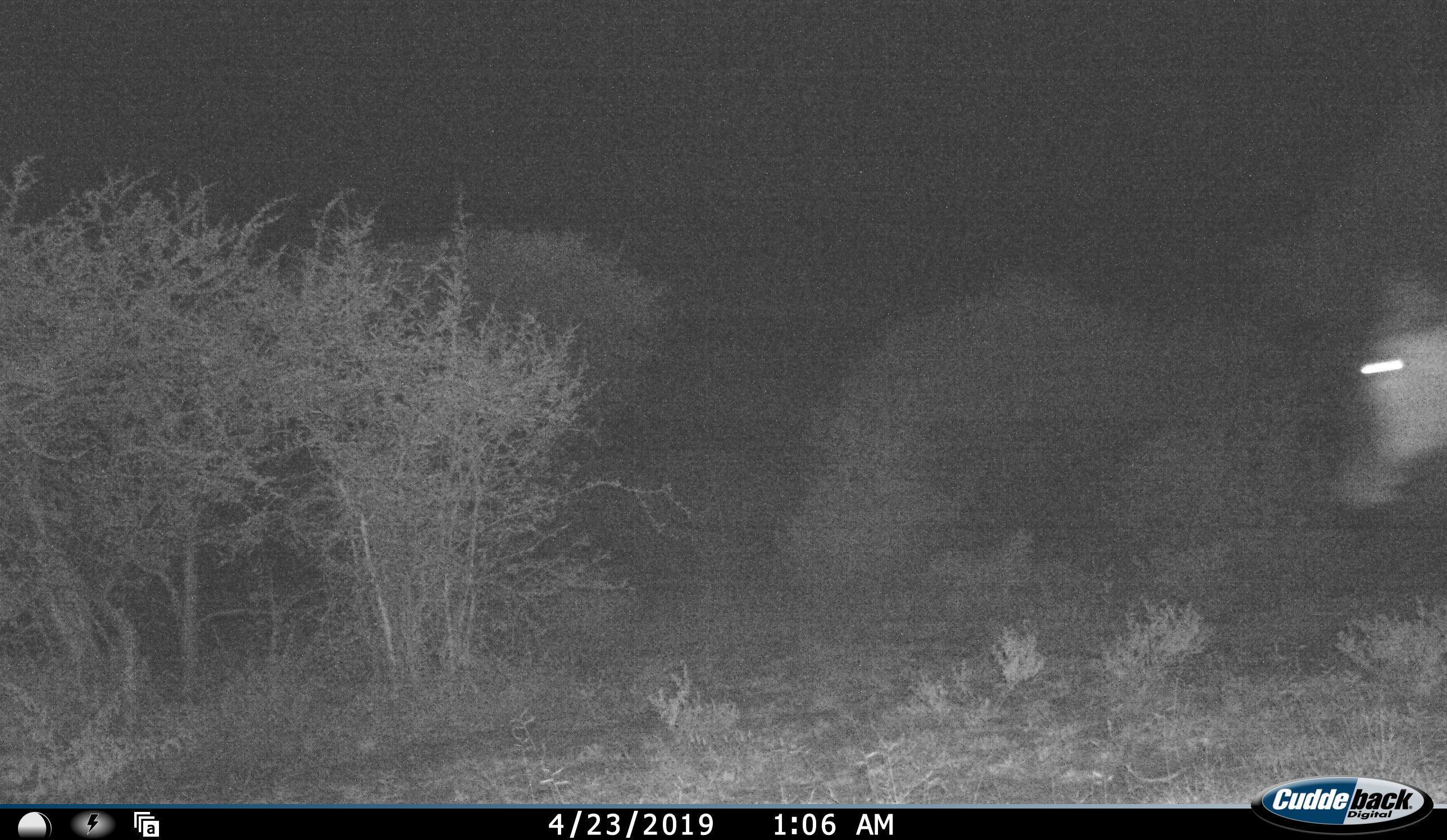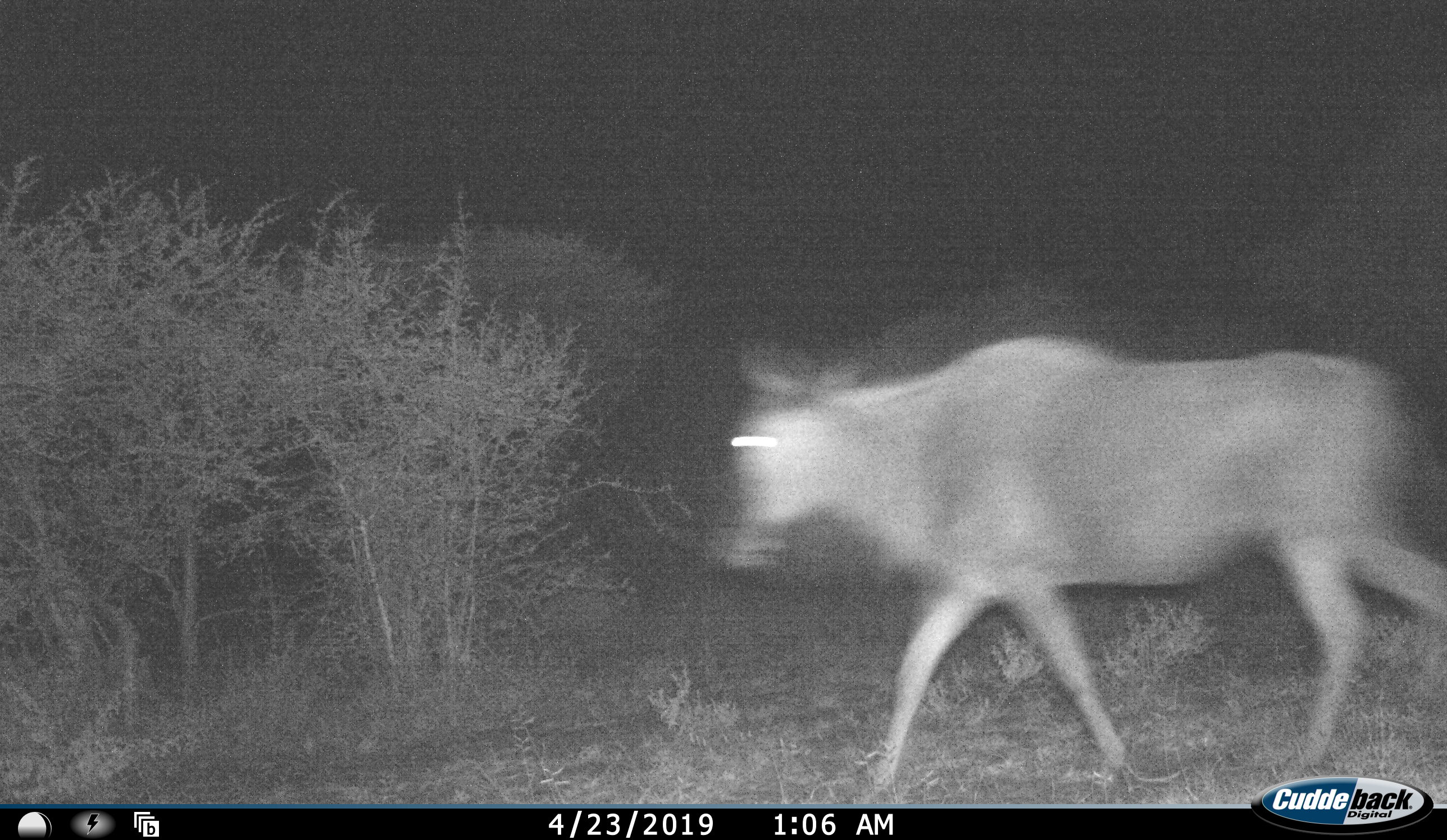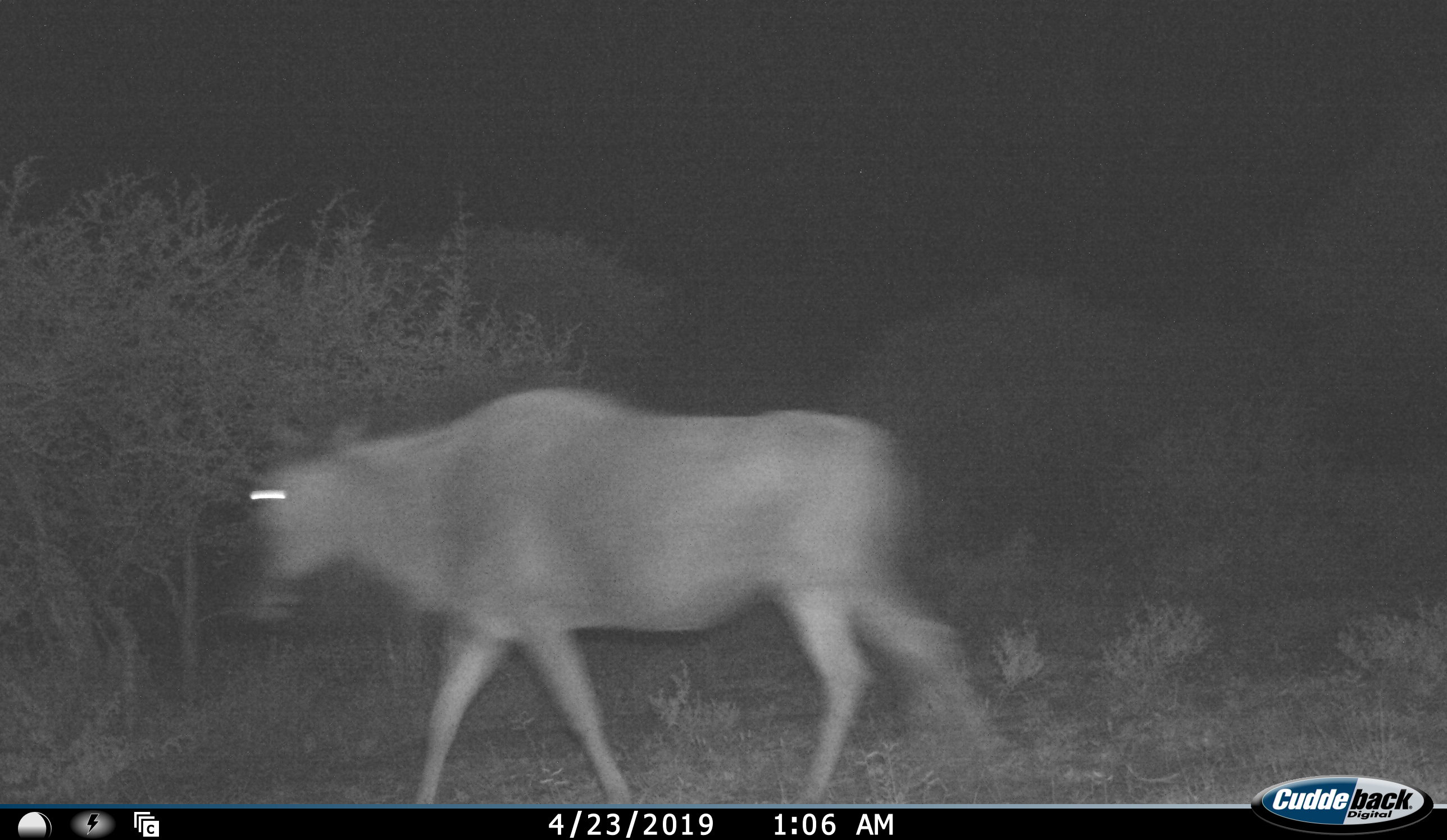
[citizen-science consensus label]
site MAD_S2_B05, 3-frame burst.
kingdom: Animalia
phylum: Chordata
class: Mammalia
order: Artiodactyla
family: Bovidae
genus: Connochaetes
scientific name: Connochaetes taurinus taurinus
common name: blue wildebeest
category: wildebeestblue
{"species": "wildebeestblue (blue wildebeest) (Connochaetes taurinus taurinus)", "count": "1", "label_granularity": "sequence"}